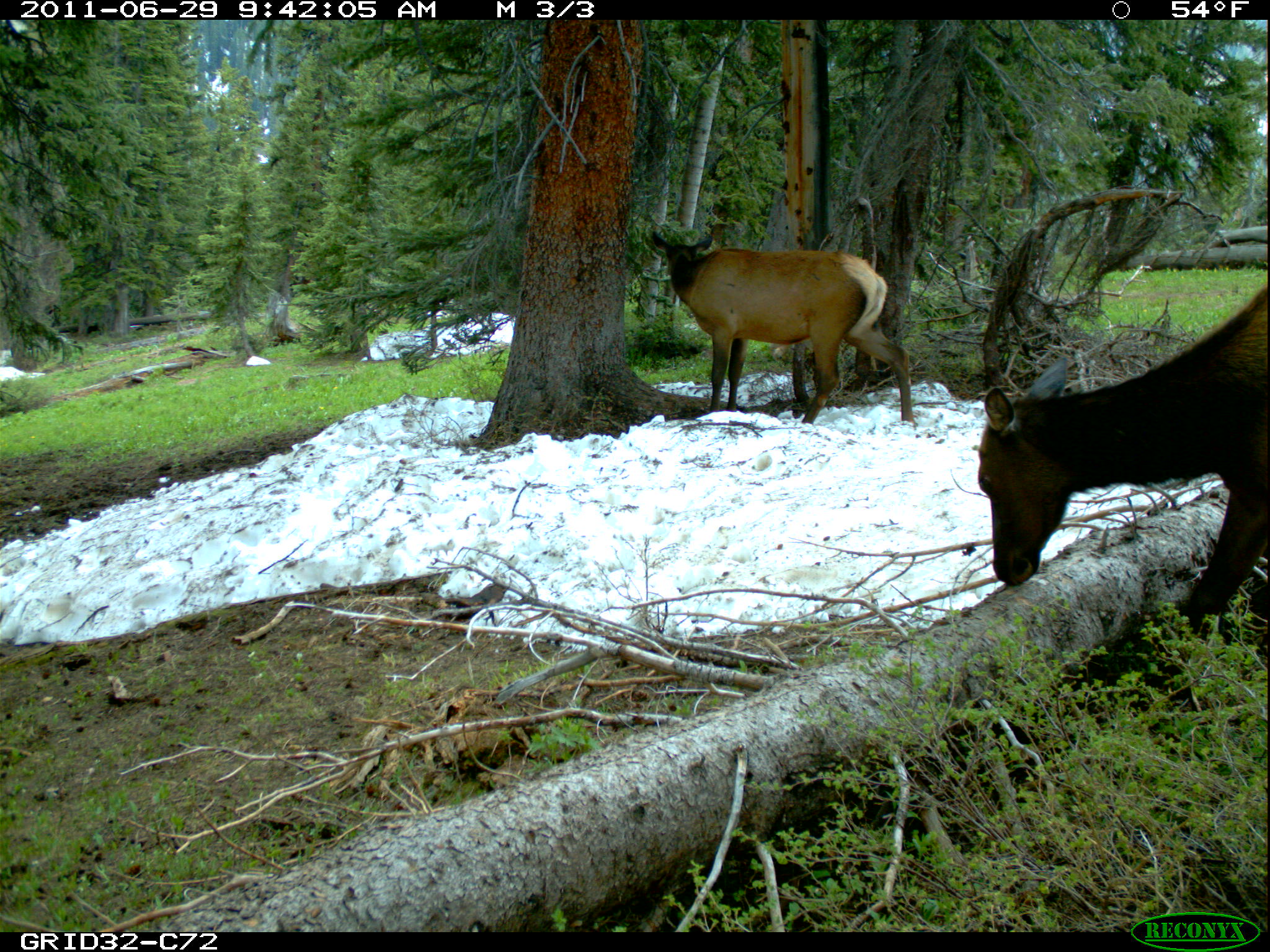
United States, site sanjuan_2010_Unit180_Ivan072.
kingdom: Animalia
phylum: Chordata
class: Mammalia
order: Artiodactyla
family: Cervidae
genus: Cervus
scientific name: Cervus elaphus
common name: red deer